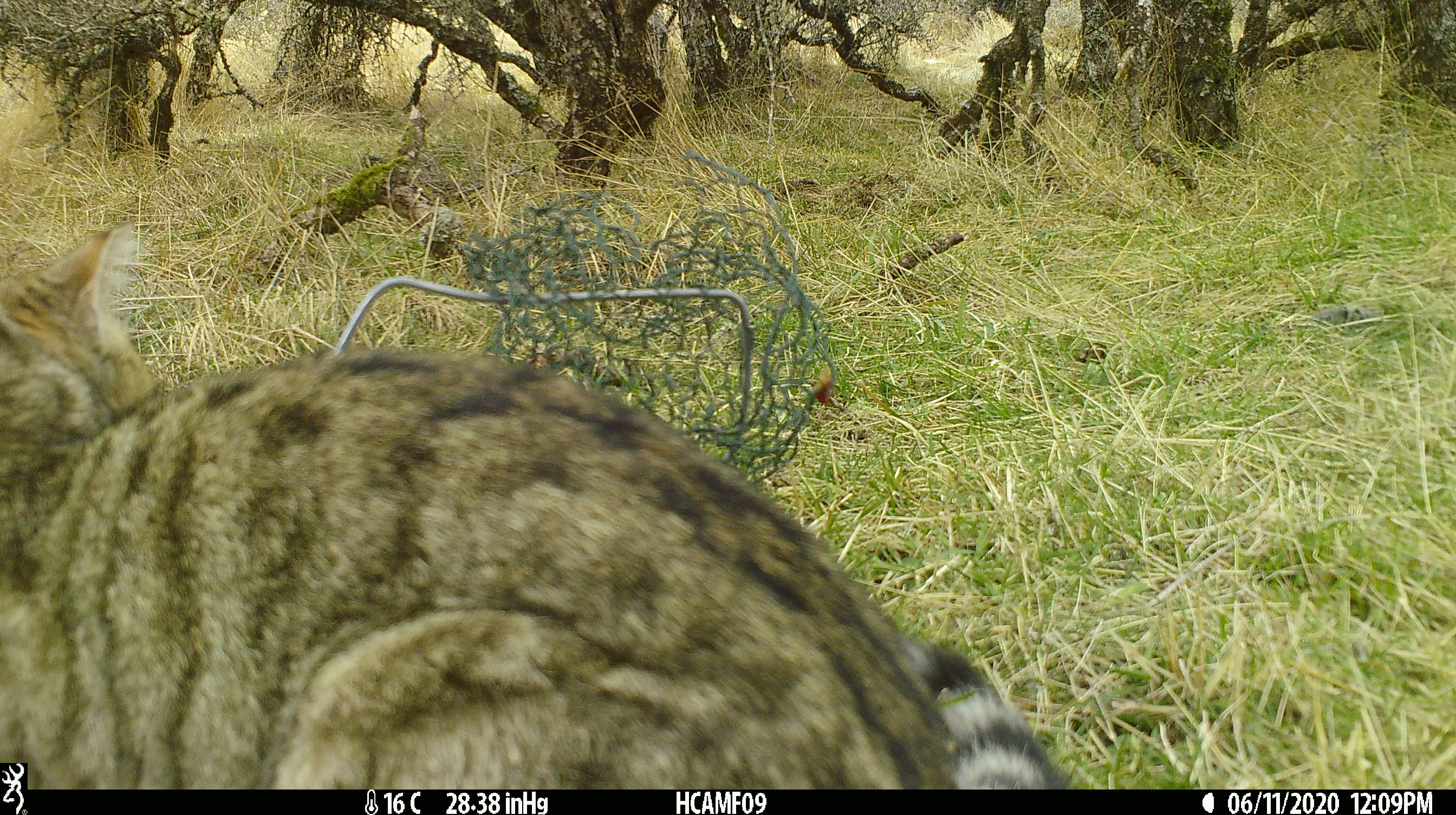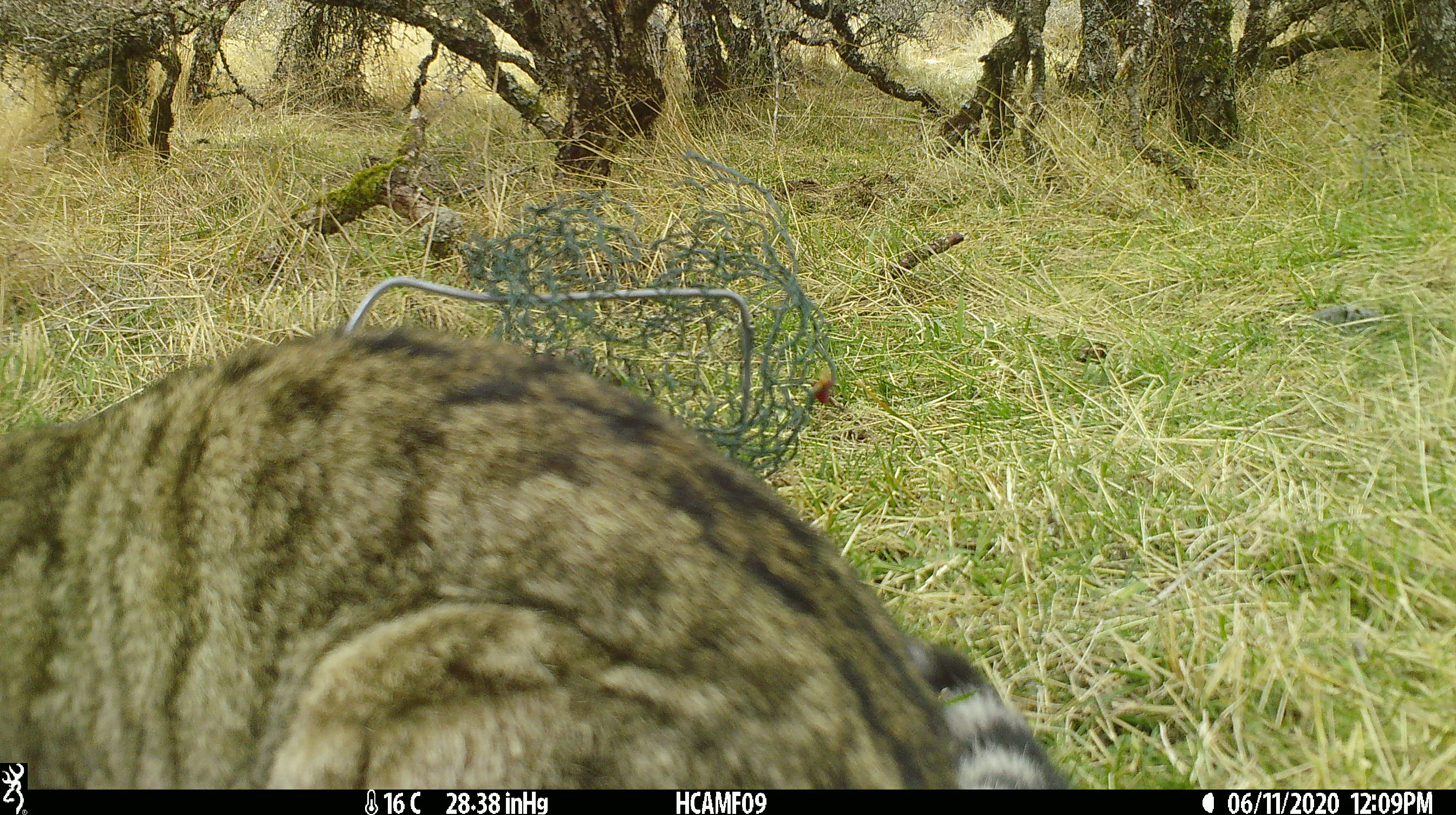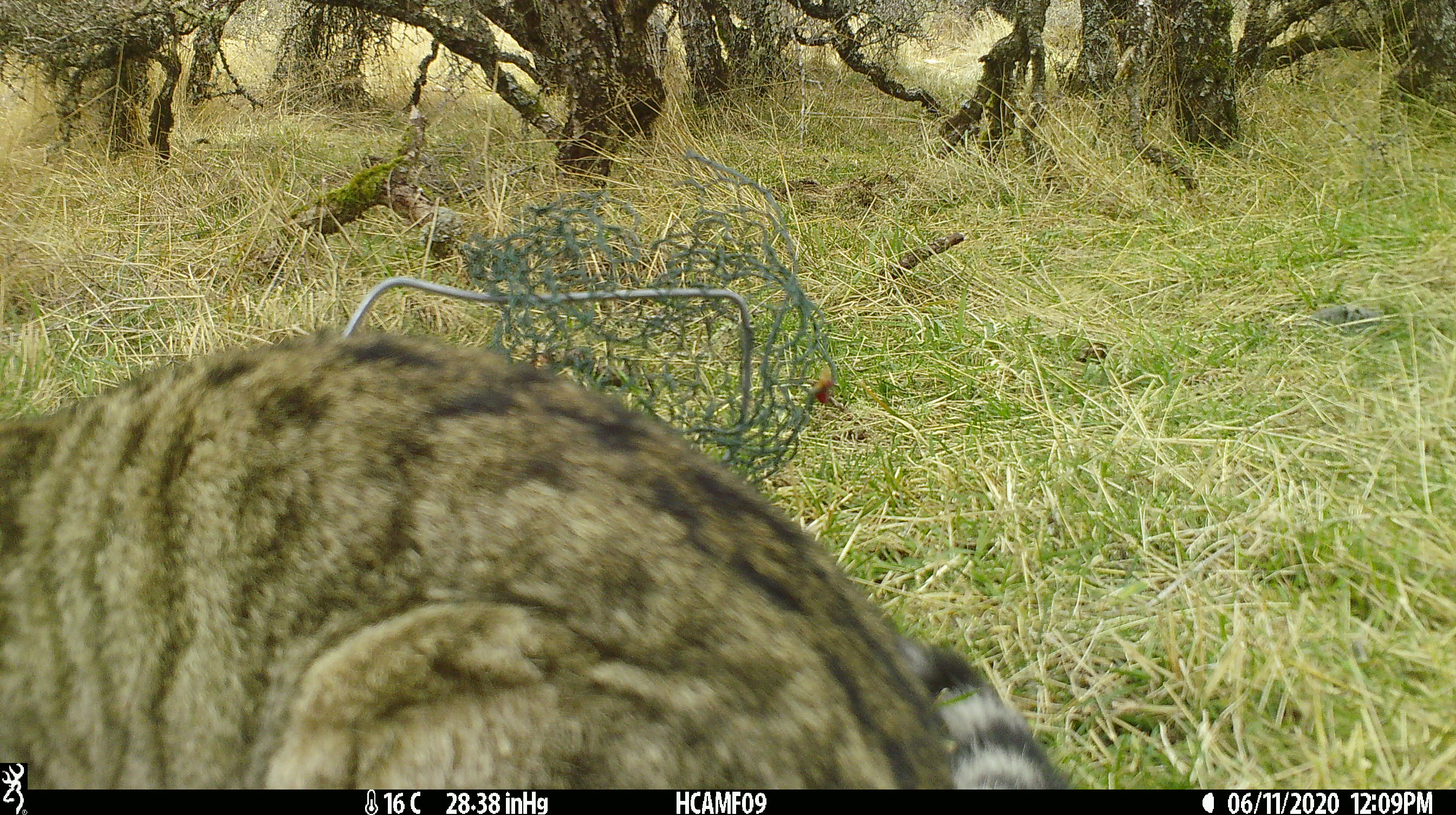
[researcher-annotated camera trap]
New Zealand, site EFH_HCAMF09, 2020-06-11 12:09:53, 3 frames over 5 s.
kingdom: Animalia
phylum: Chordata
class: Mammalia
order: Carnivora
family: Felidae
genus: Felis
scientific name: Felis catus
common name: domestic cat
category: cat